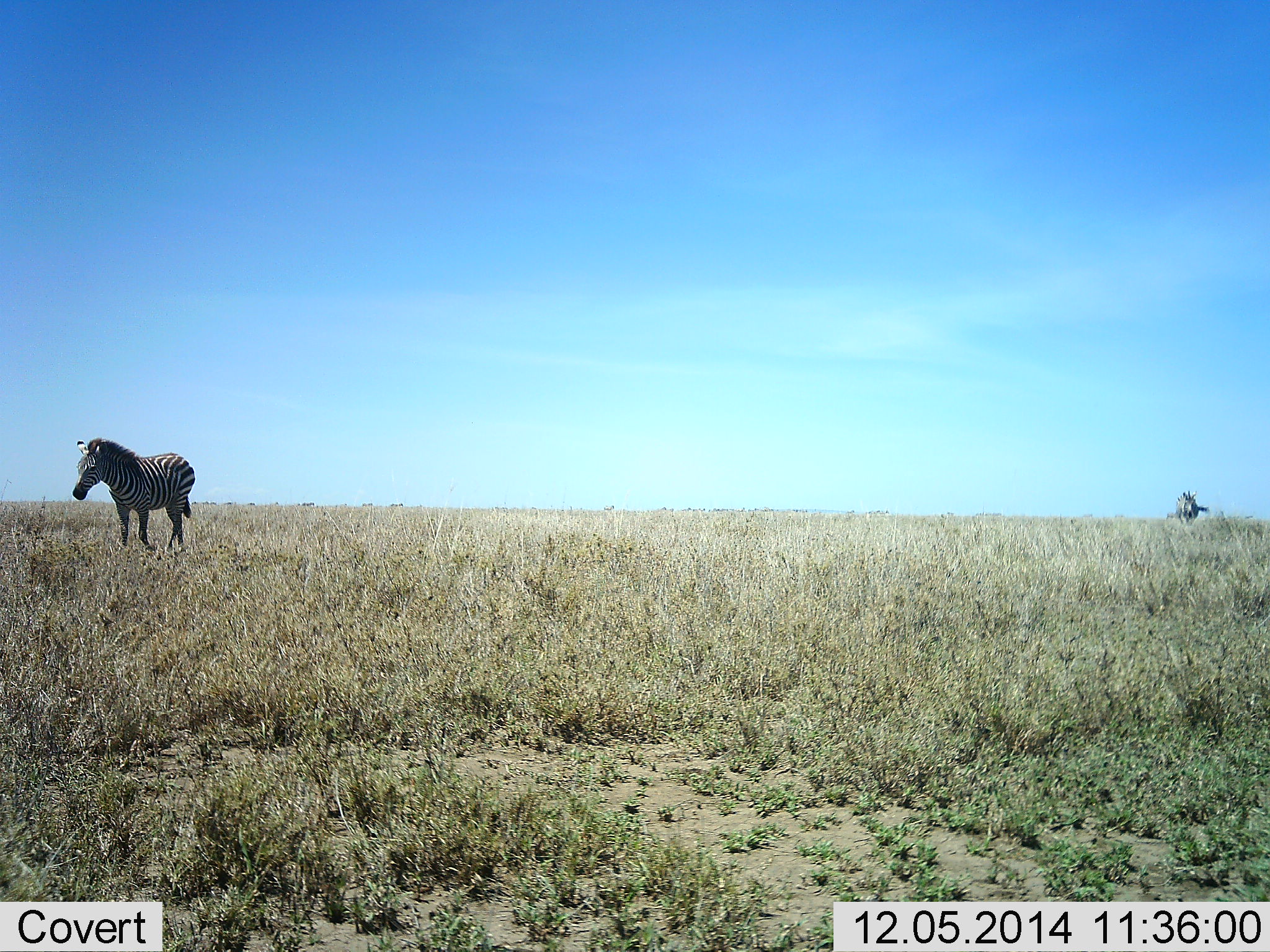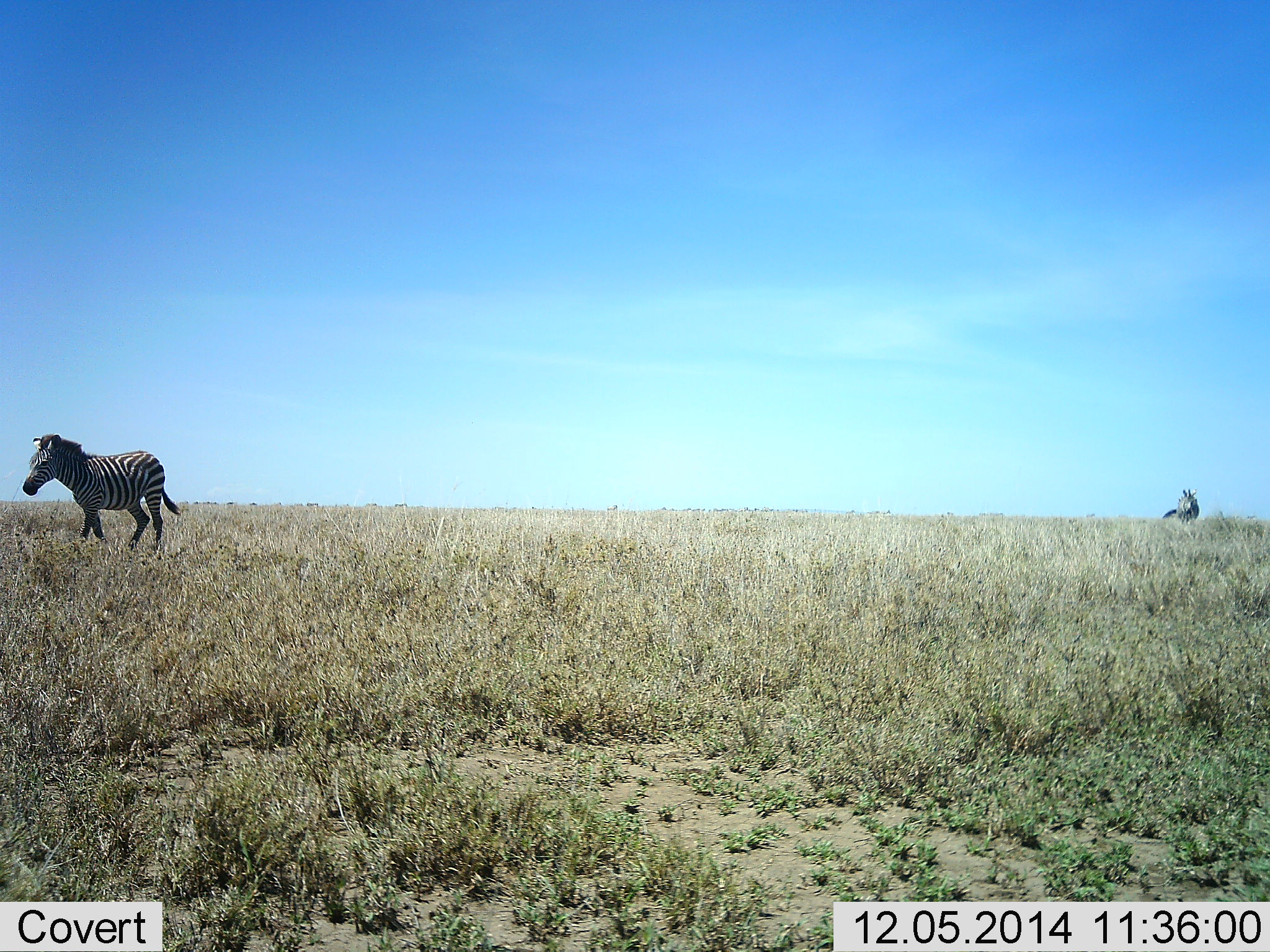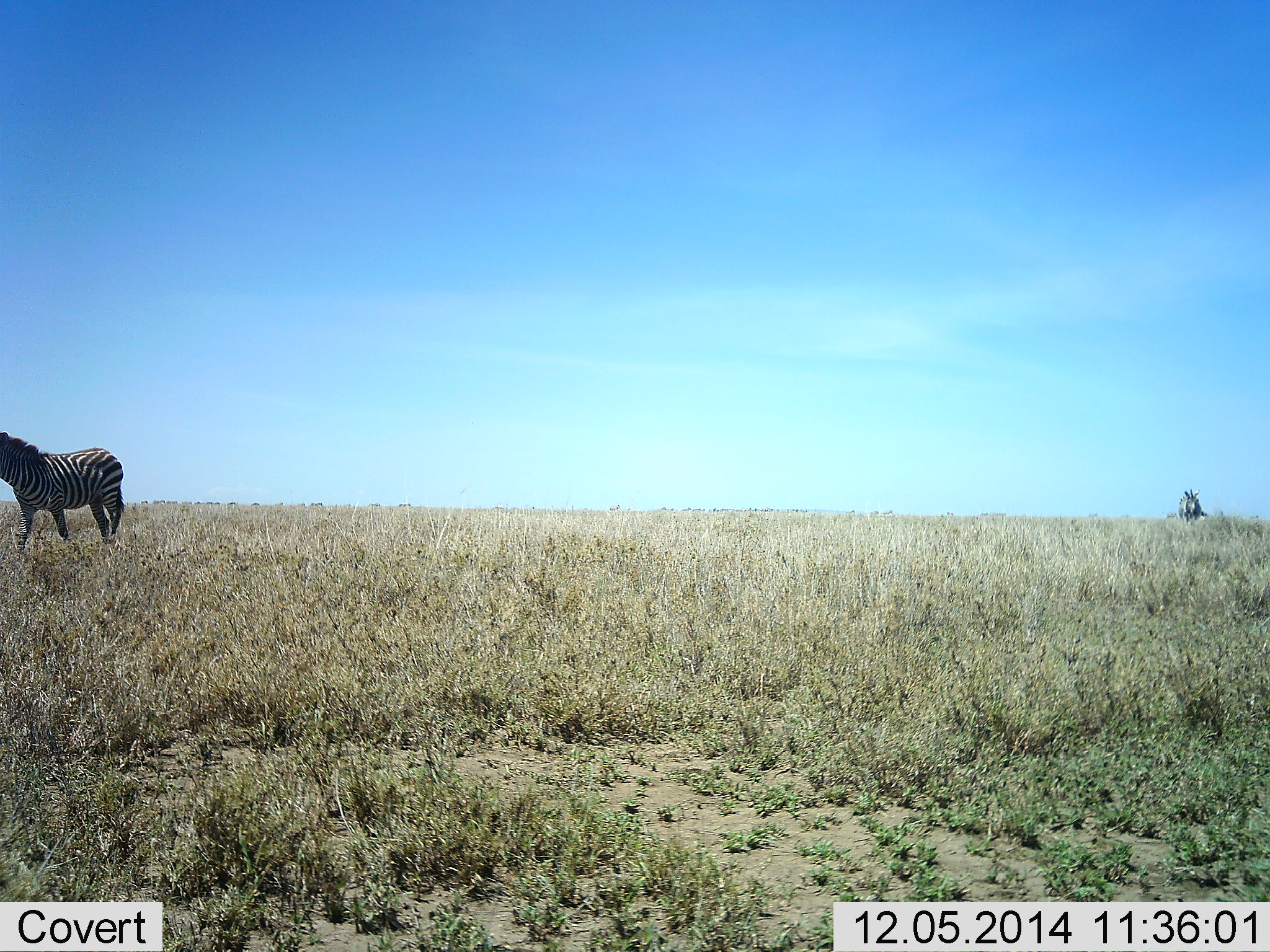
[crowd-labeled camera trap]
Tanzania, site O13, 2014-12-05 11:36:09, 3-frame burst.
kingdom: Animalia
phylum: Chordata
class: Mammalia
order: Perissodactyla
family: Equidae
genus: Equus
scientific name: Equus quagga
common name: plains zebra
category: zebra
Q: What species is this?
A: Zebra (plains zebra) (Equus quagga).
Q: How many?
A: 2.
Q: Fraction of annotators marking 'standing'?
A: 20%.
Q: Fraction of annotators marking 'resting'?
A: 0%.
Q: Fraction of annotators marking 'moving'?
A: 100%.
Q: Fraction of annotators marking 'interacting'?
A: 0%.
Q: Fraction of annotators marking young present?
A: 0%.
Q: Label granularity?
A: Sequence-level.